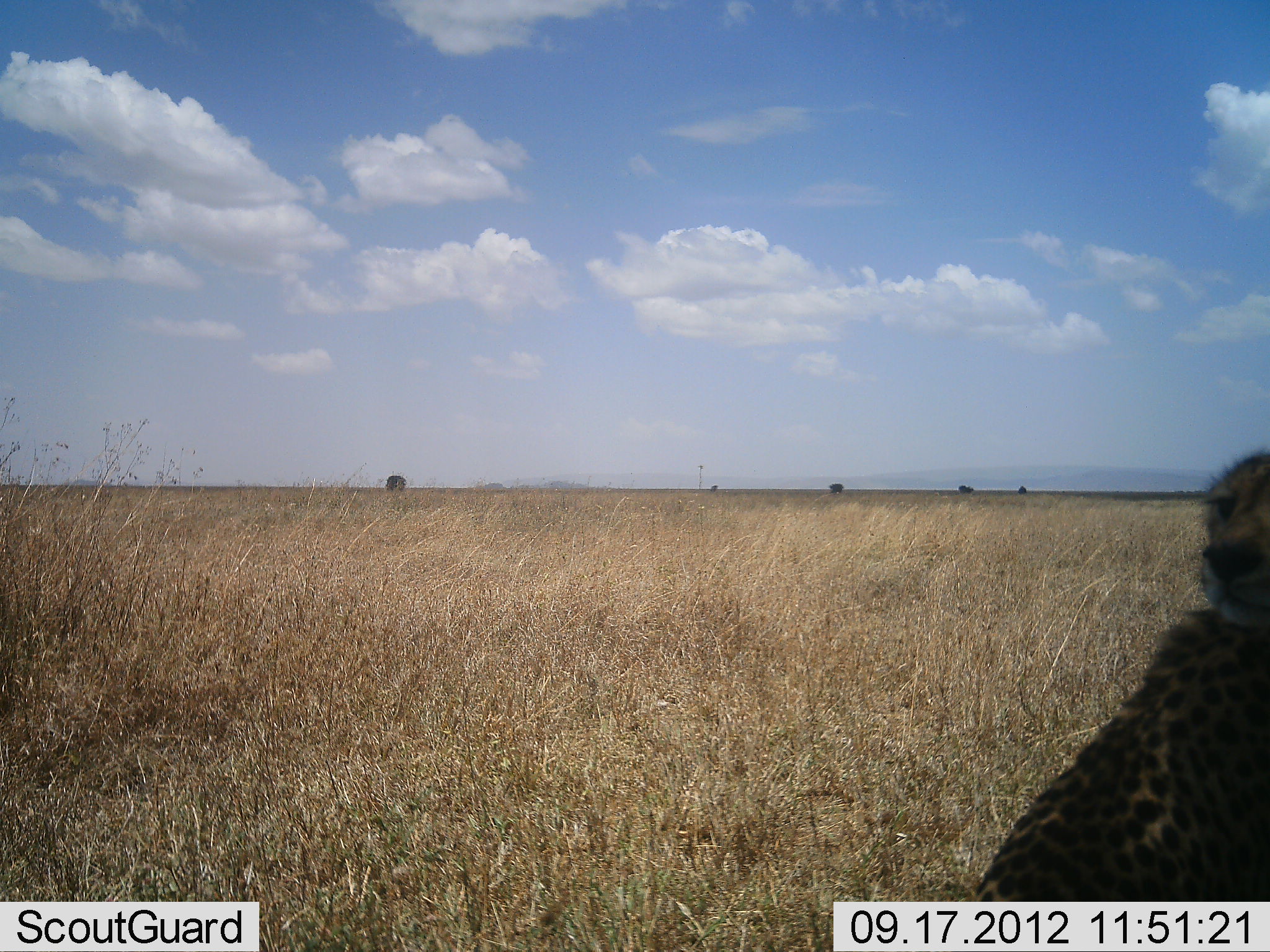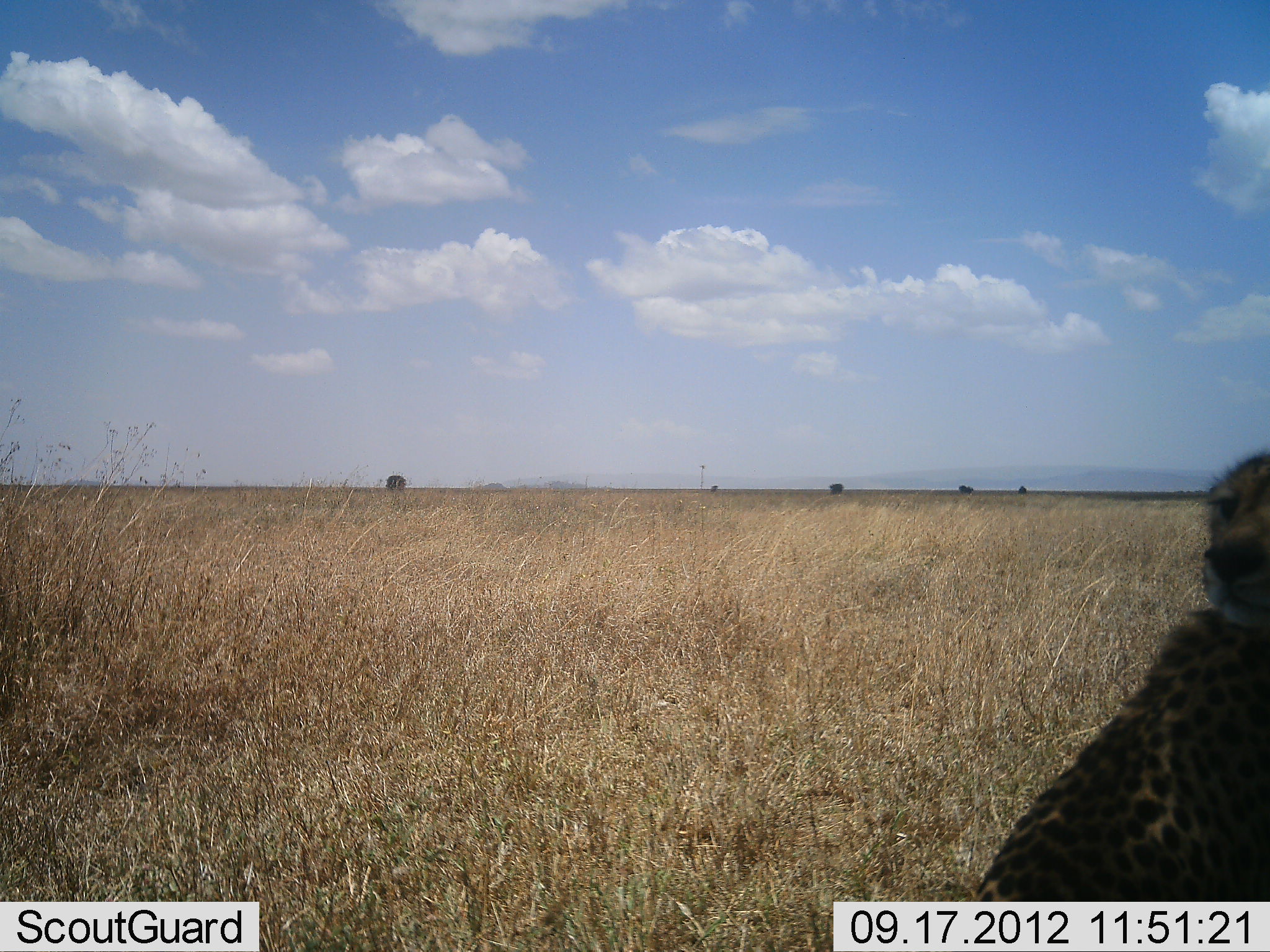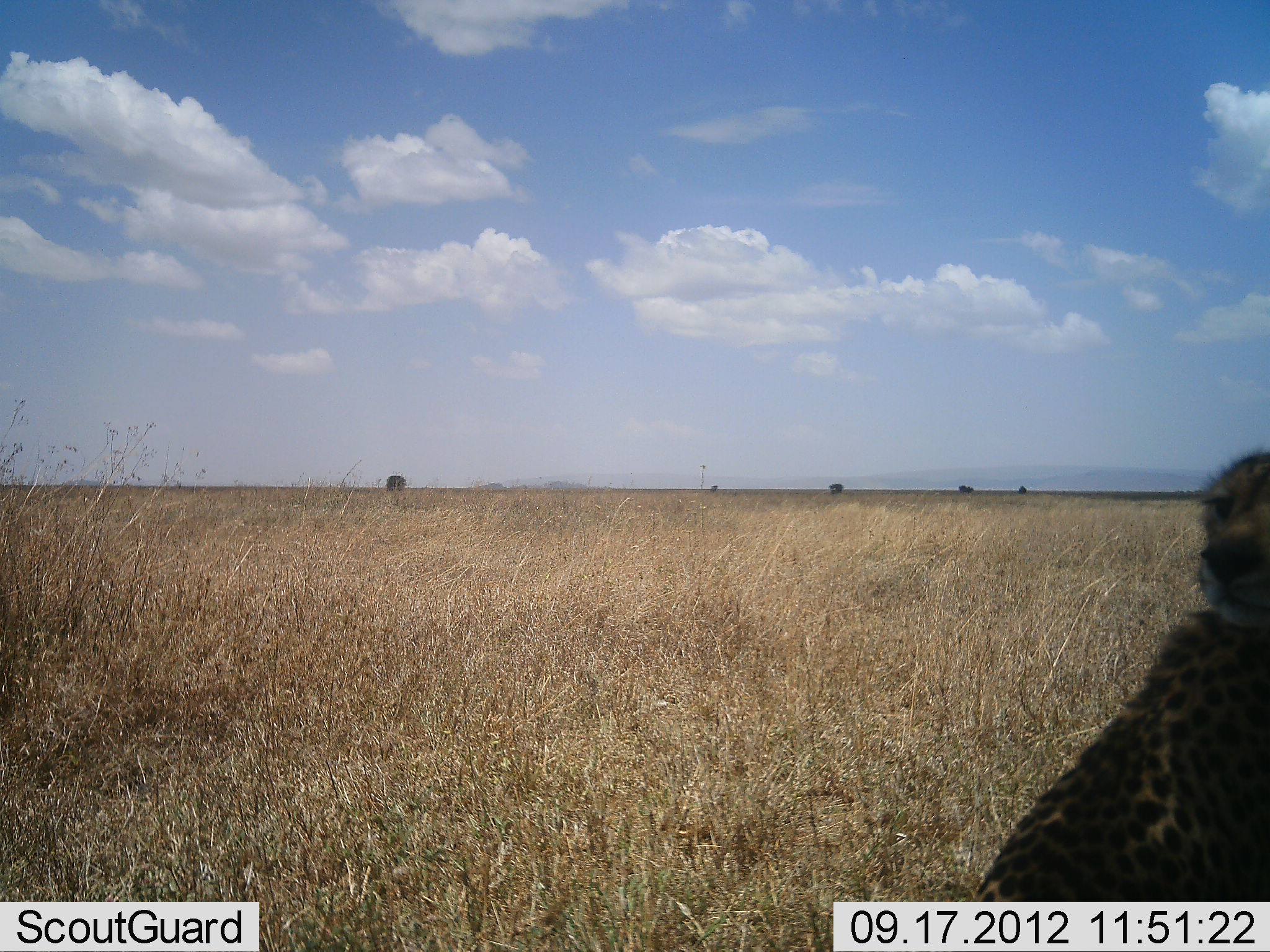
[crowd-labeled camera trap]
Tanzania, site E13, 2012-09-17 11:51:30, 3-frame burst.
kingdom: Animalia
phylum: Chordata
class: Mammalia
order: Carnivora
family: Felidae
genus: Acinonyx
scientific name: Acinonyx jubatus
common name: cheetah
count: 1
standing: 10%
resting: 90%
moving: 0%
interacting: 0%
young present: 0%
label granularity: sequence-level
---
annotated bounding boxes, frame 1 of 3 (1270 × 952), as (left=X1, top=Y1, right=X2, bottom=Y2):
animal: (left=971, top=449, right=1270, bottom=903)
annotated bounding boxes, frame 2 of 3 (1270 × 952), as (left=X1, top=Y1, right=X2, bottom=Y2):
animal: (left=971, top=449, right=1270, bottom=901)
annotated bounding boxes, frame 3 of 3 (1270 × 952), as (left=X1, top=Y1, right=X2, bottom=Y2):
animal: (left=971, top=449, right=1270, bottom=902)